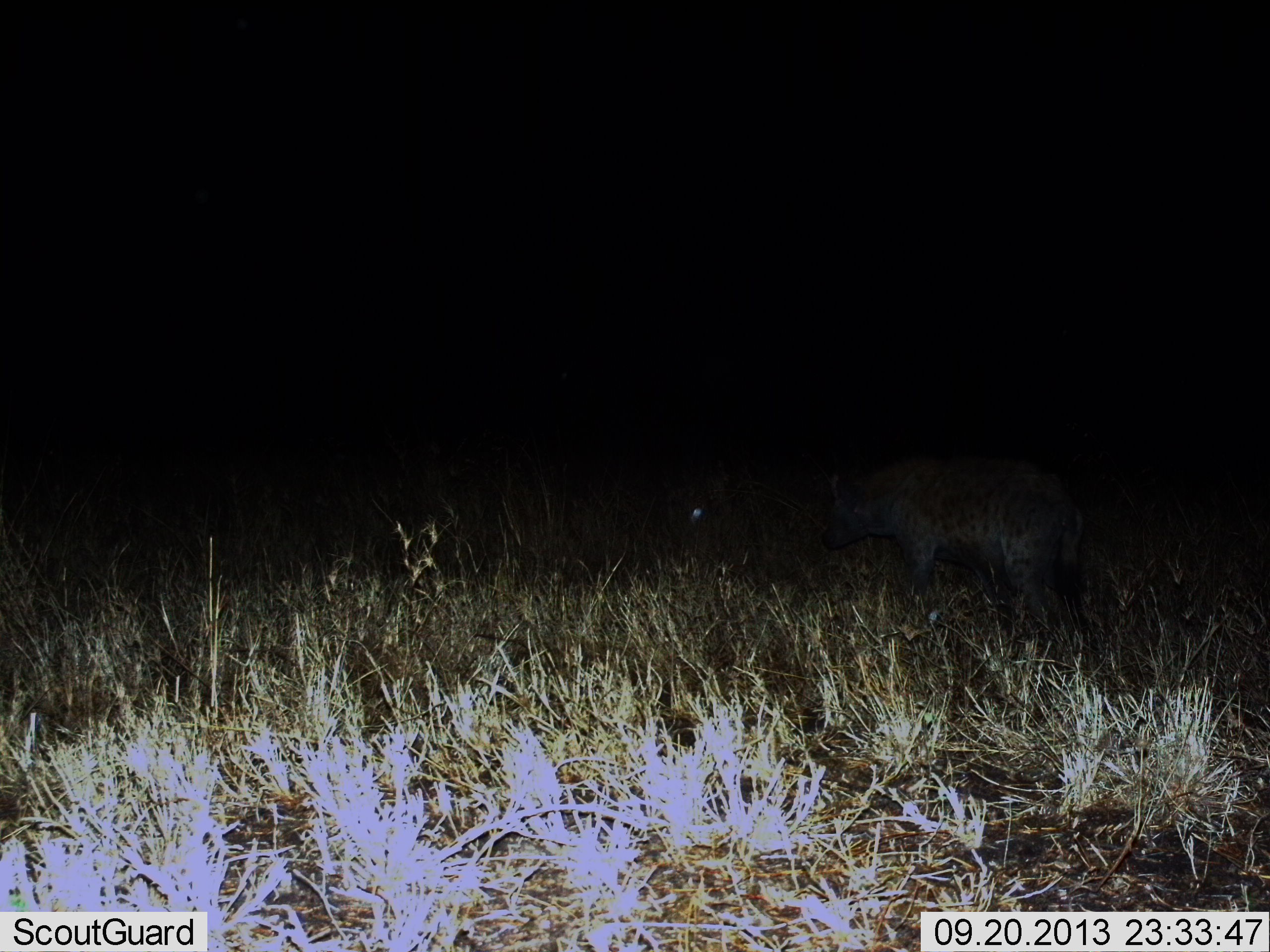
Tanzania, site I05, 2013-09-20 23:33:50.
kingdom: Animalia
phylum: Chordata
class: Mammalia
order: Carnivora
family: Hyaenidae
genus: Crocuta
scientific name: Crocuta crocuta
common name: spotted hyena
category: hyenaspotted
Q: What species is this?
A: Hyenaspotted (spotted hyena) (Crocuta crocuta).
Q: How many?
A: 1.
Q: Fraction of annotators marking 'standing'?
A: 90%.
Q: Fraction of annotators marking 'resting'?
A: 0%.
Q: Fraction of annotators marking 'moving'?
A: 10%.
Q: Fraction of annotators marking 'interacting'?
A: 0%.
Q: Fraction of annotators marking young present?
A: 0%.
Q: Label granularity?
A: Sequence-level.